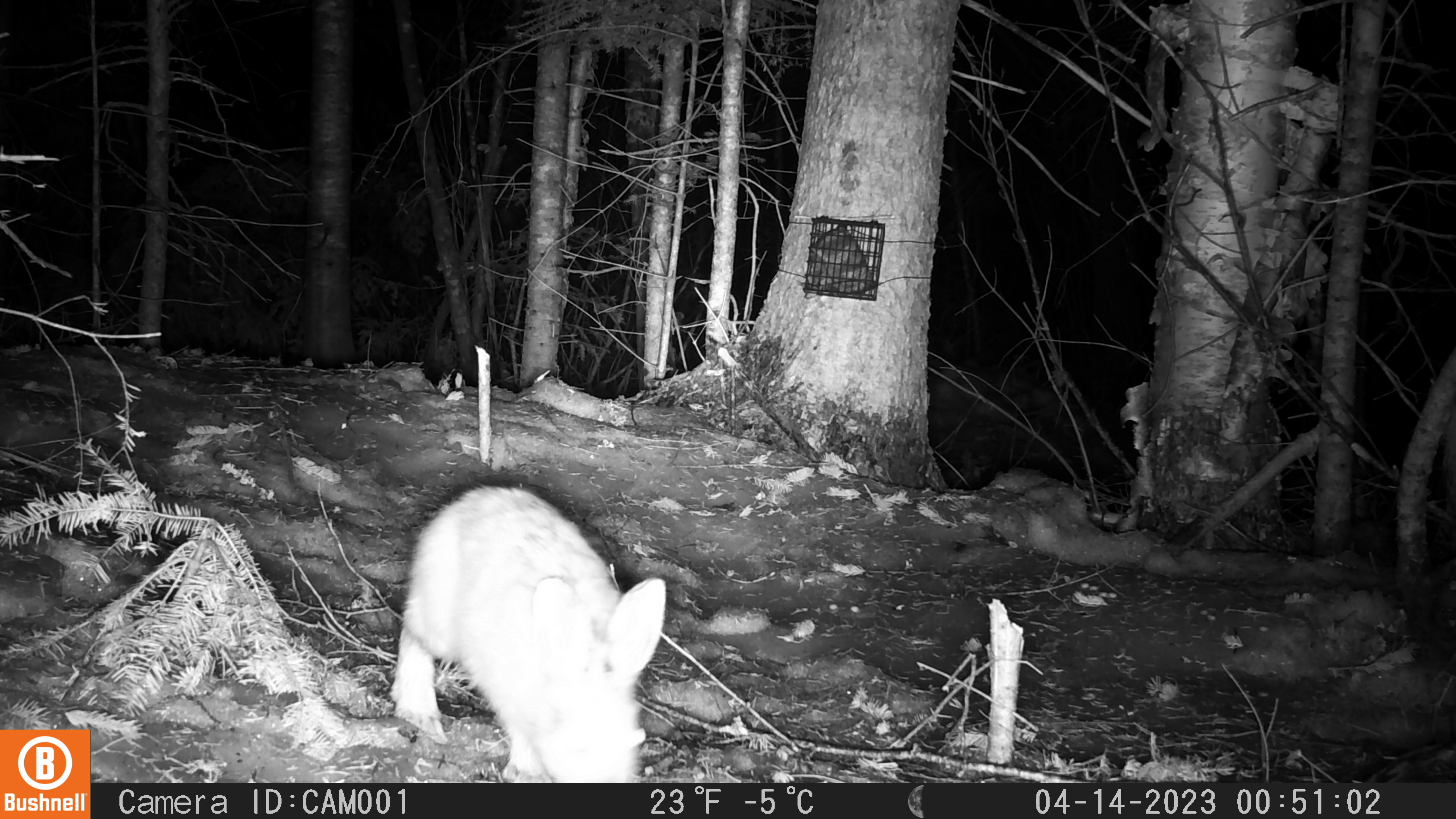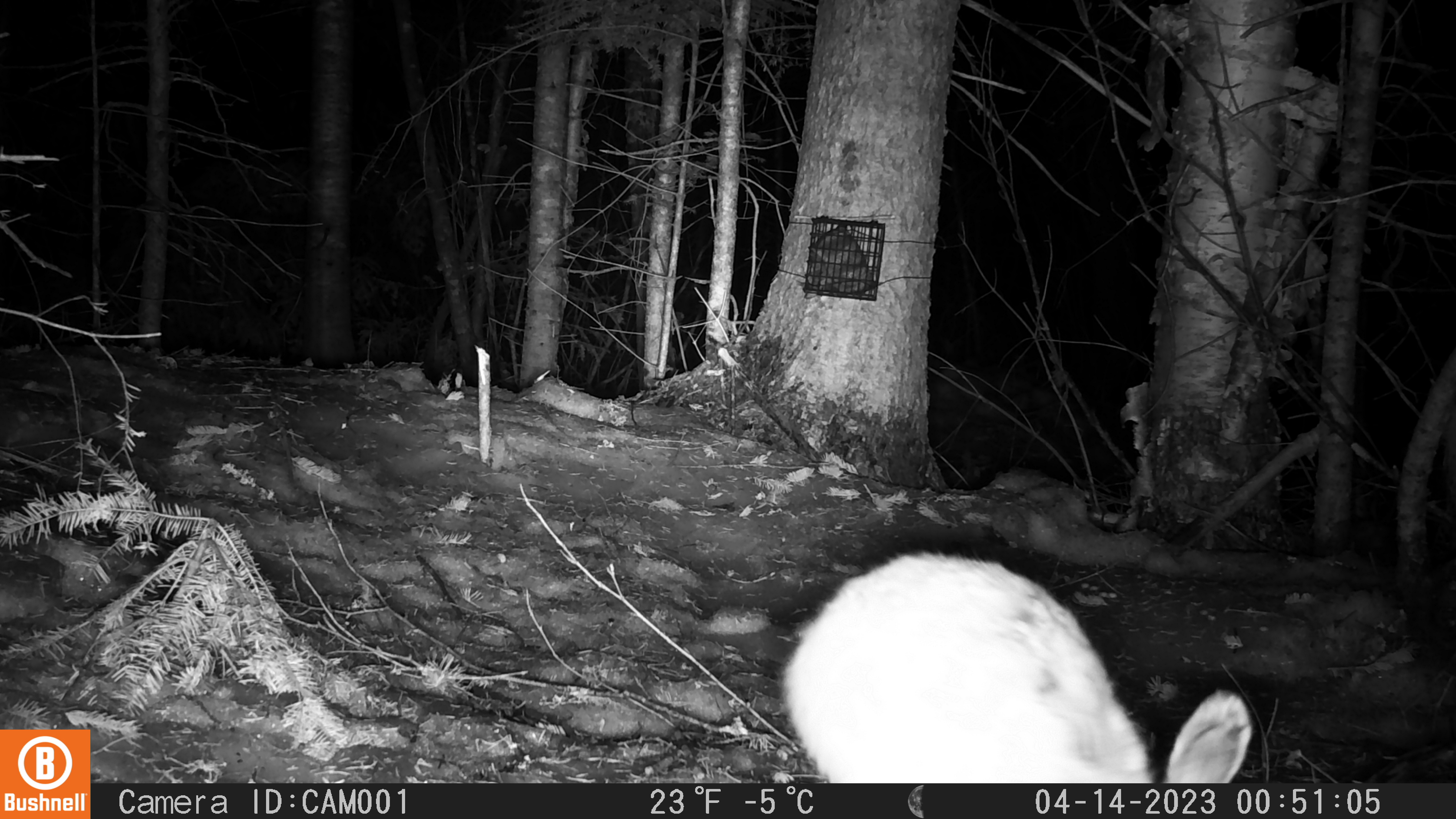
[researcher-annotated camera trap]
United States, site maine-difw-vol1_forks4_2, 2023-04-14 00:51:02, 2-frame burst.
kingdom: Animalia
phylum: Chordata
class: Mammalia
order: Lagomorpha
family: Leporidae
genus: Lepus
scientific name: Lepus americanus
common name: snowshoe hare